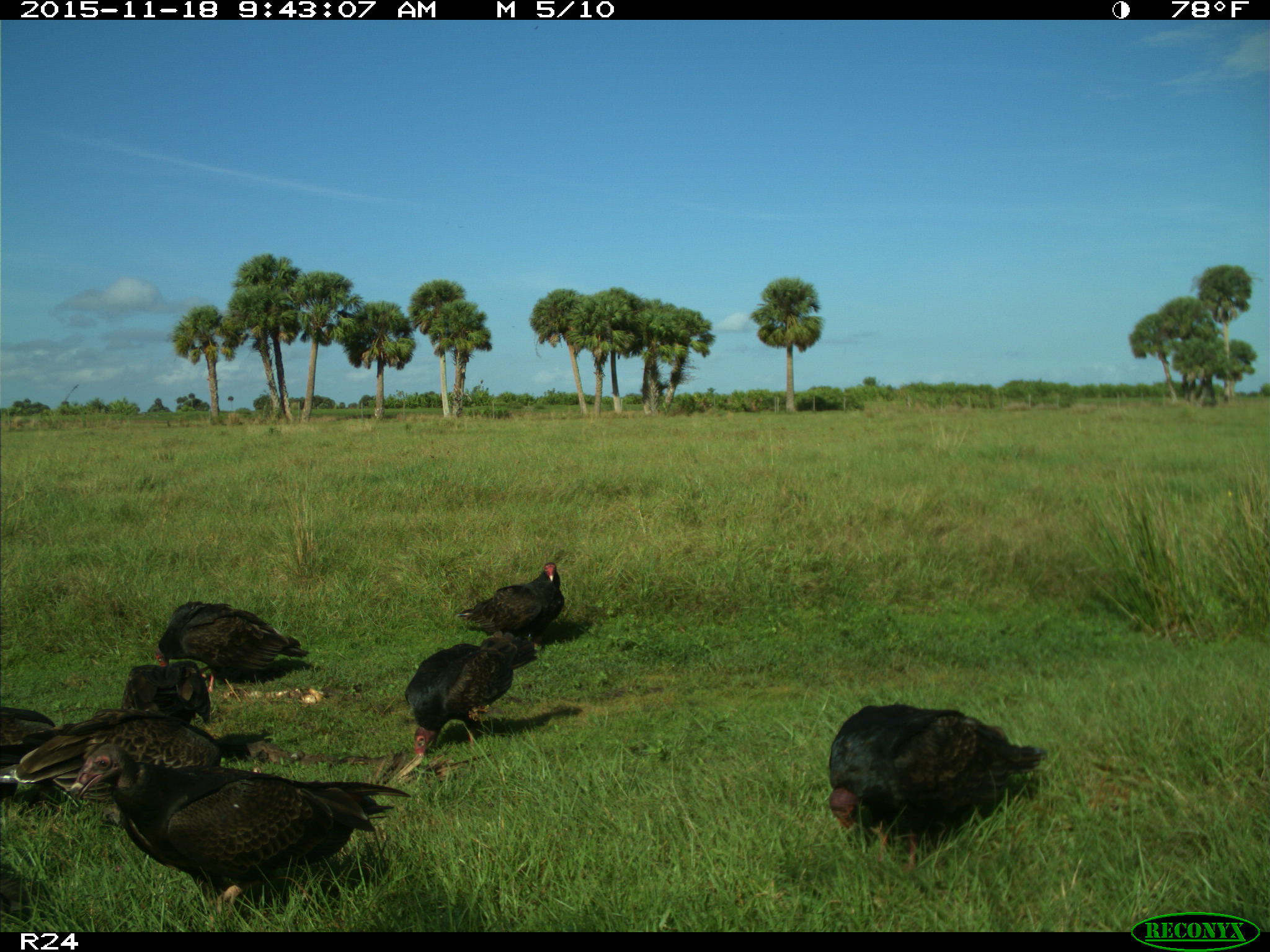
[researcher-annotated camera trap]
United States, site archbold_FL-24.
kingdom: Animalia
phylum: Chordata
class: Aves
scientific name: Aves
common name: birds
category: unidentified bird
Unidentified bird (birds) (Aves).